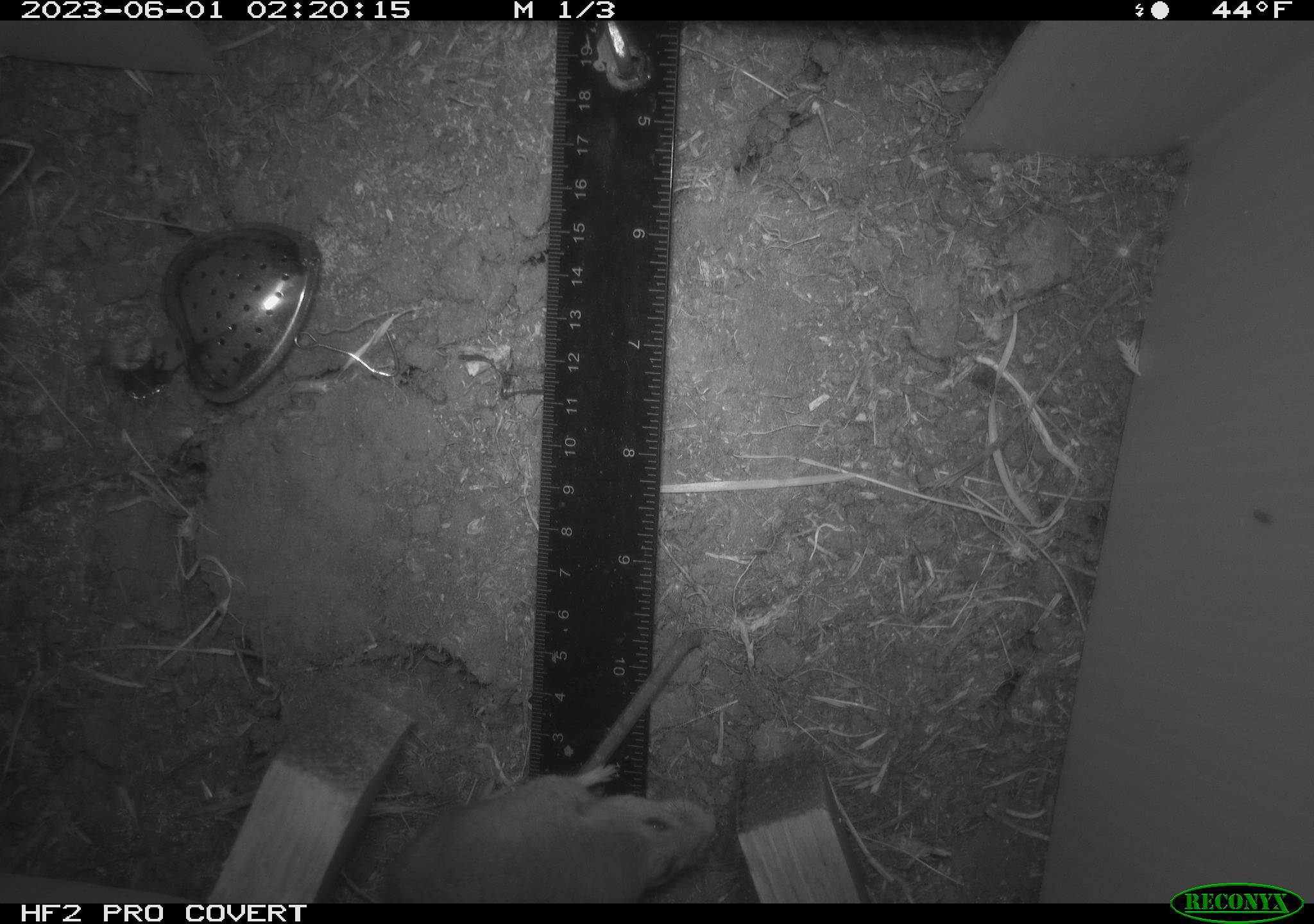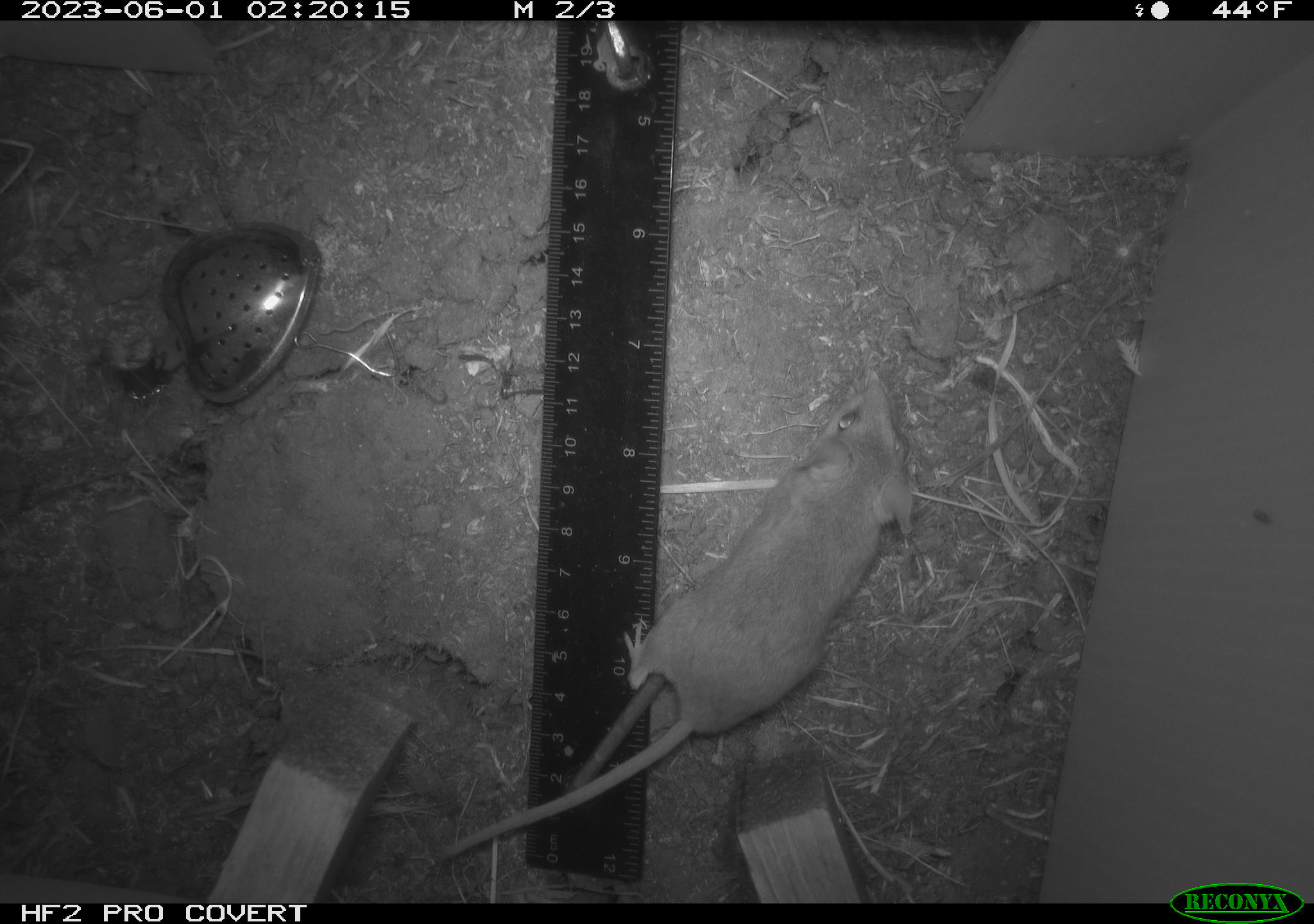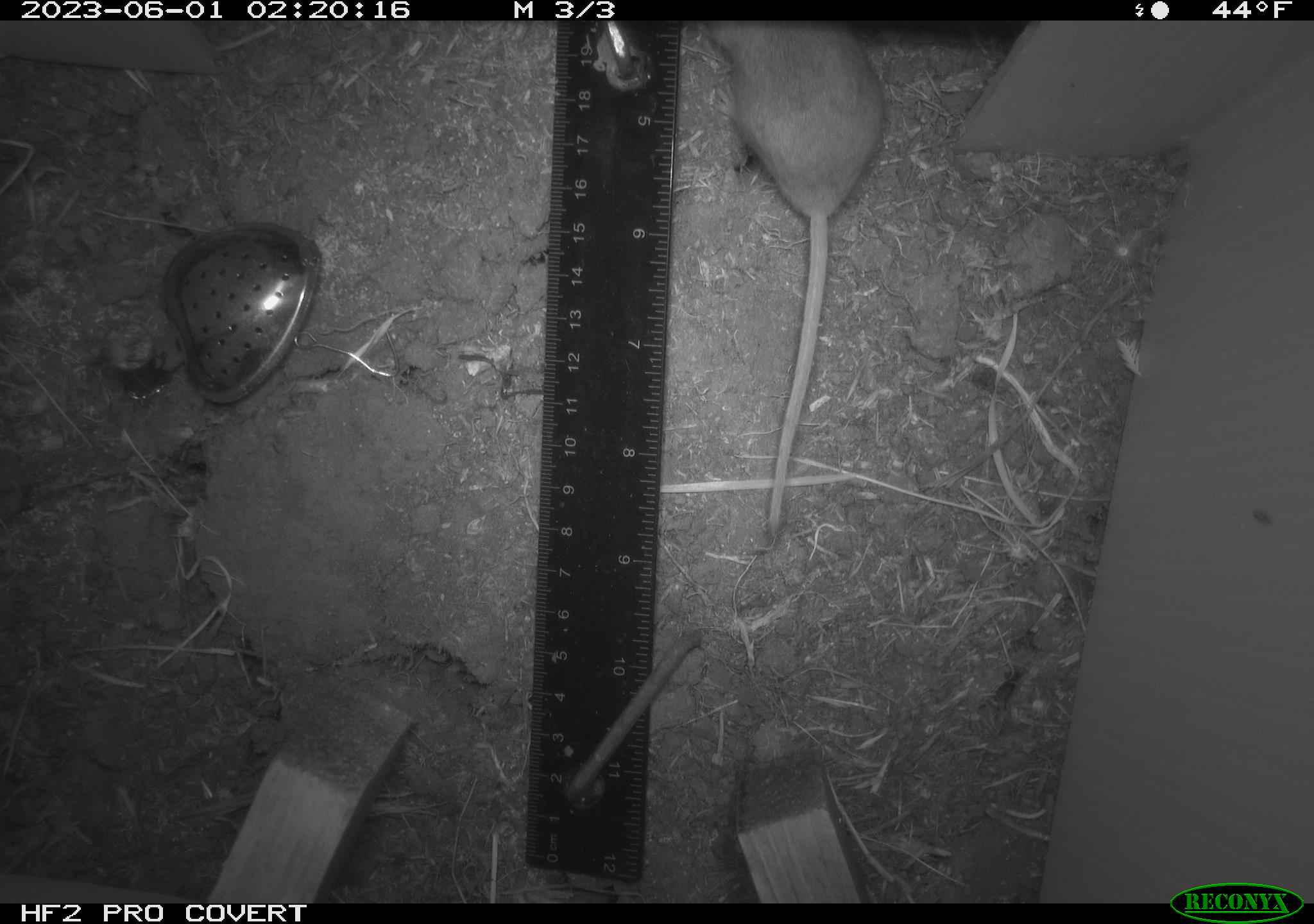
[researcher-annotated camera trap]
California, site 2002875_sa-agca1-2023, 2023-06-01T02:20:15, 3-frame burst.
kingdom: Animalia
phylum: Chordata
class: Mammalia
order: Rodentia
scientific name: Rodentia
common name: mouse species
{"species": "mouse species (Rodentia)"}